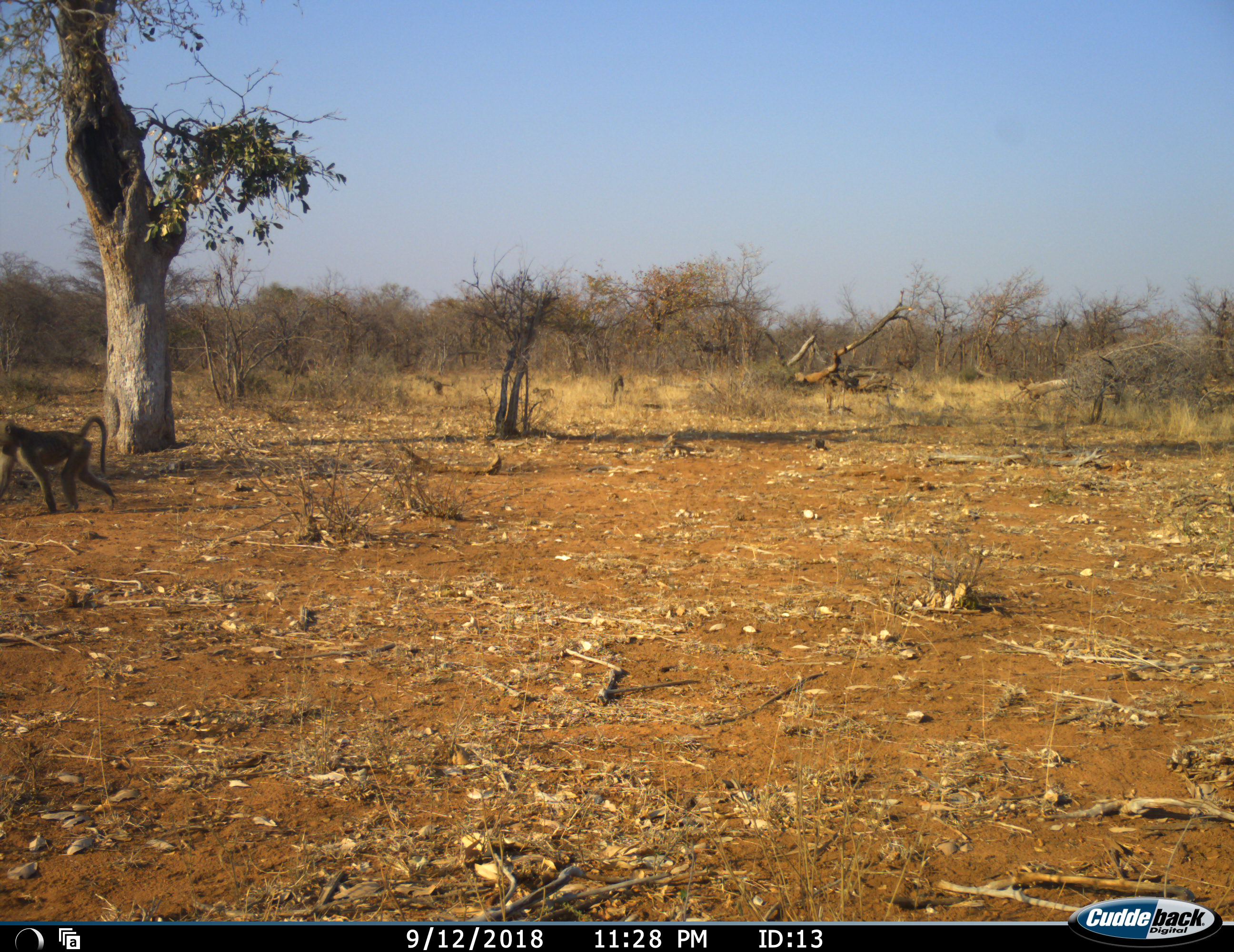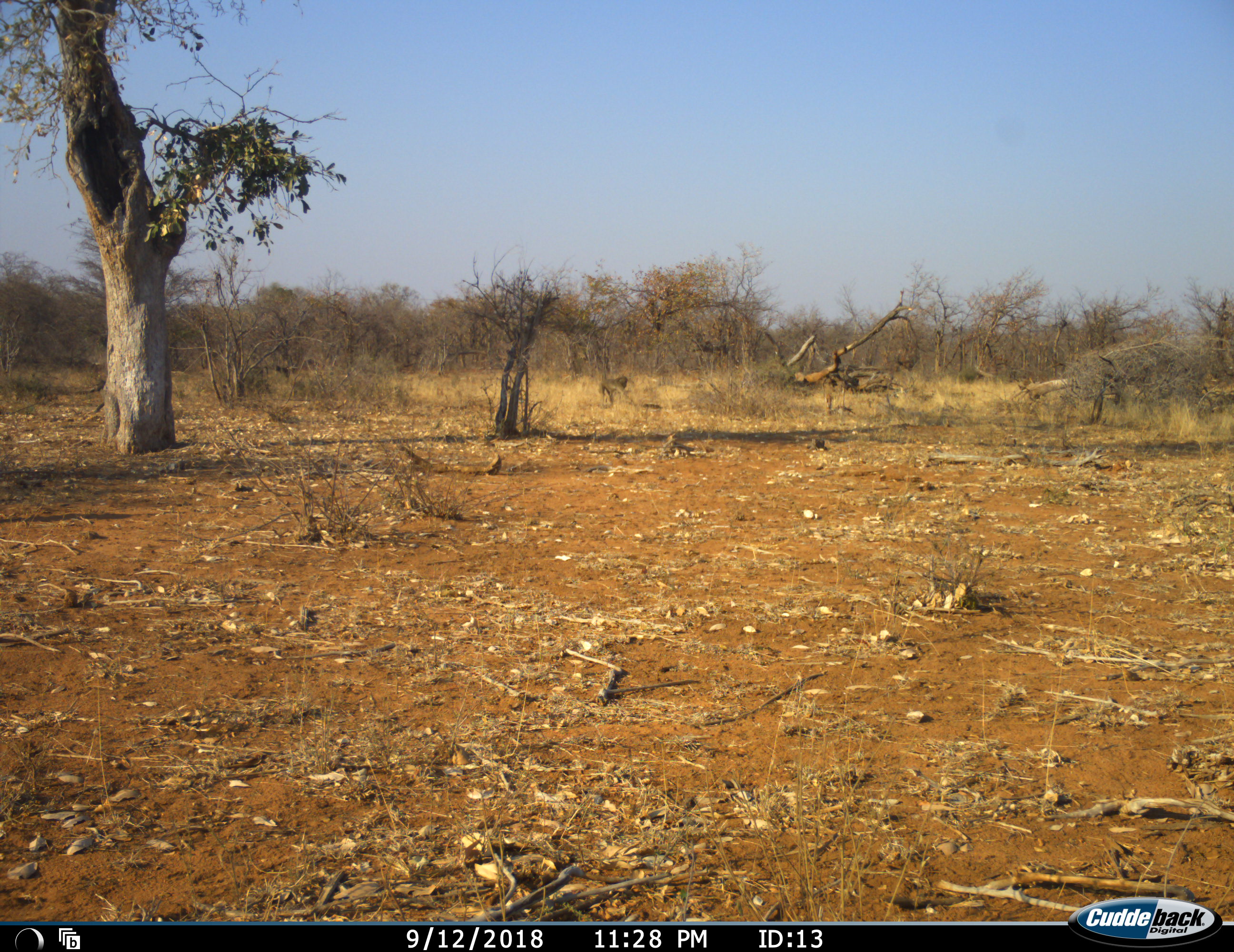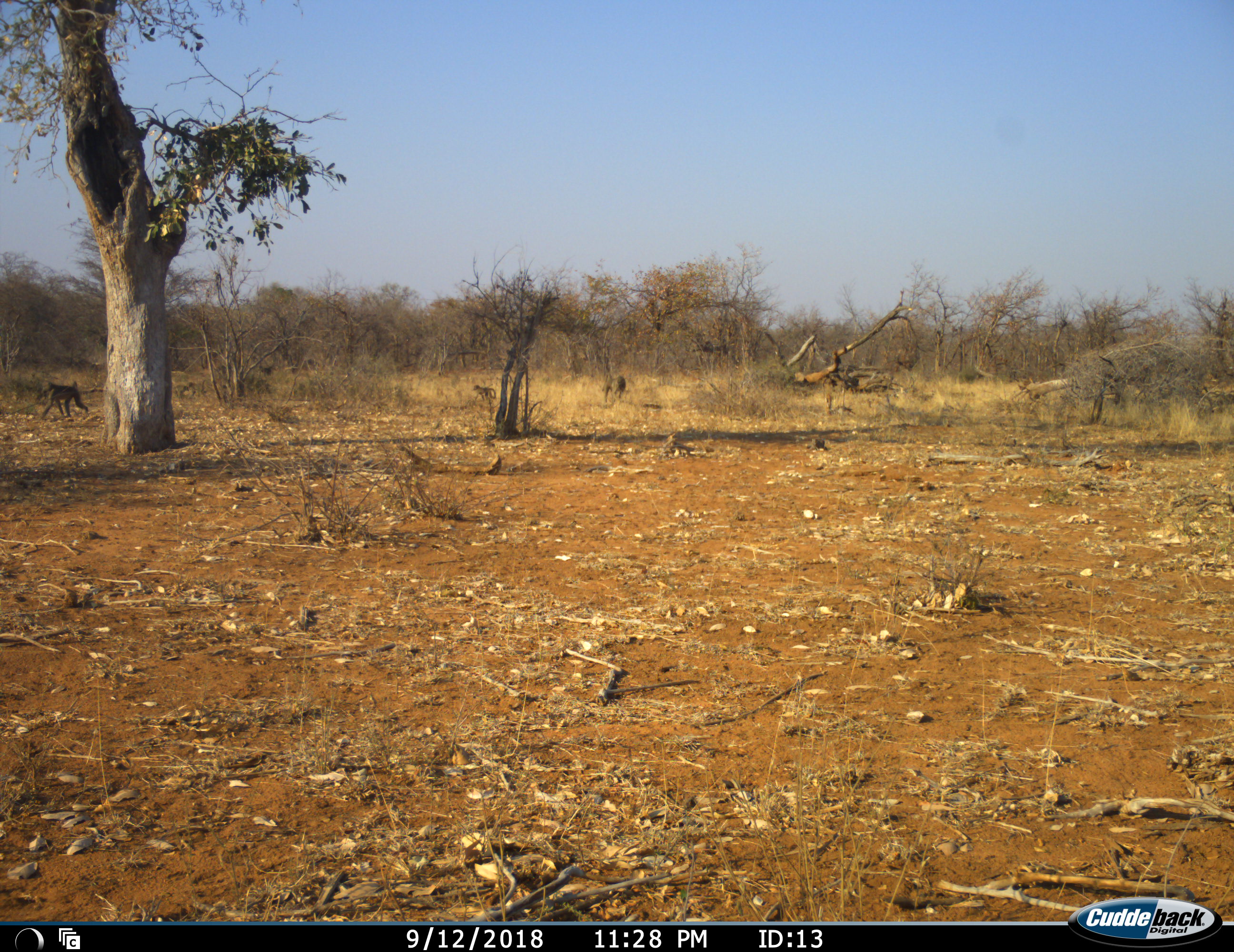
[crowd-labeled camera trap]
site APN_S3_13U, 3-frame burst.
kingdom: Animalia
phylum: Chordata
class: Mammalia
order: Primates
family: Cercopithecidae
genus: Papio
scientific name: Papio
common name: baboon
Baboon (Papio), count 5. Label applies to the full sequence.